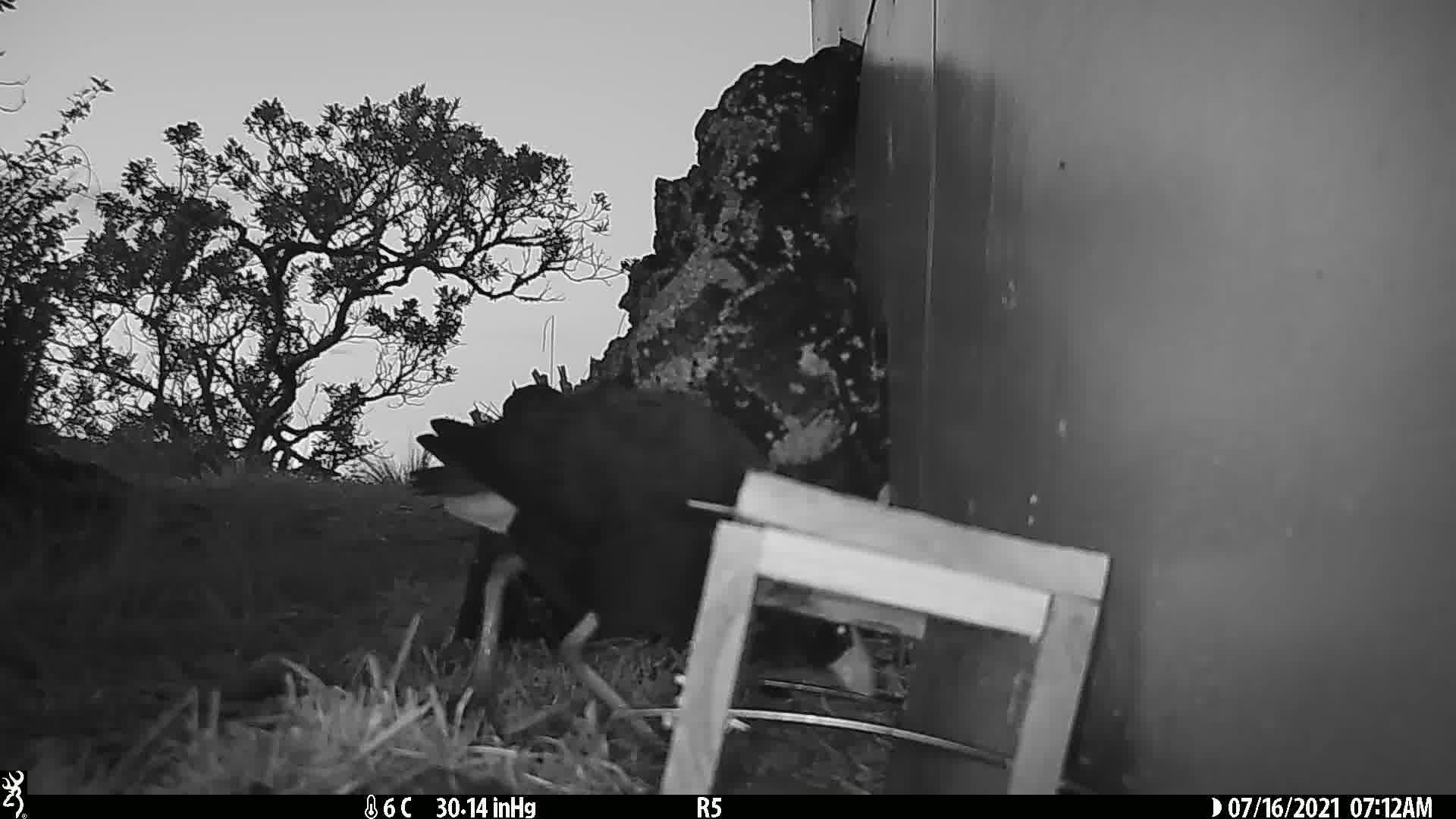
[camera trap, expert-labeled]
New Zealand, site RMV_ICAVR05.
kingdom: Animalia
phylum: Chordata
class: Aves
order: Gruiformes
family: Rallidae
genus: Porphyrio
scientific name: Porphyrio melanotus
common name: australasian swamphen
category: pukeko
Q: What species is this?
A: Pukeko (australasian swamphen) (Porphyrio melanotus).